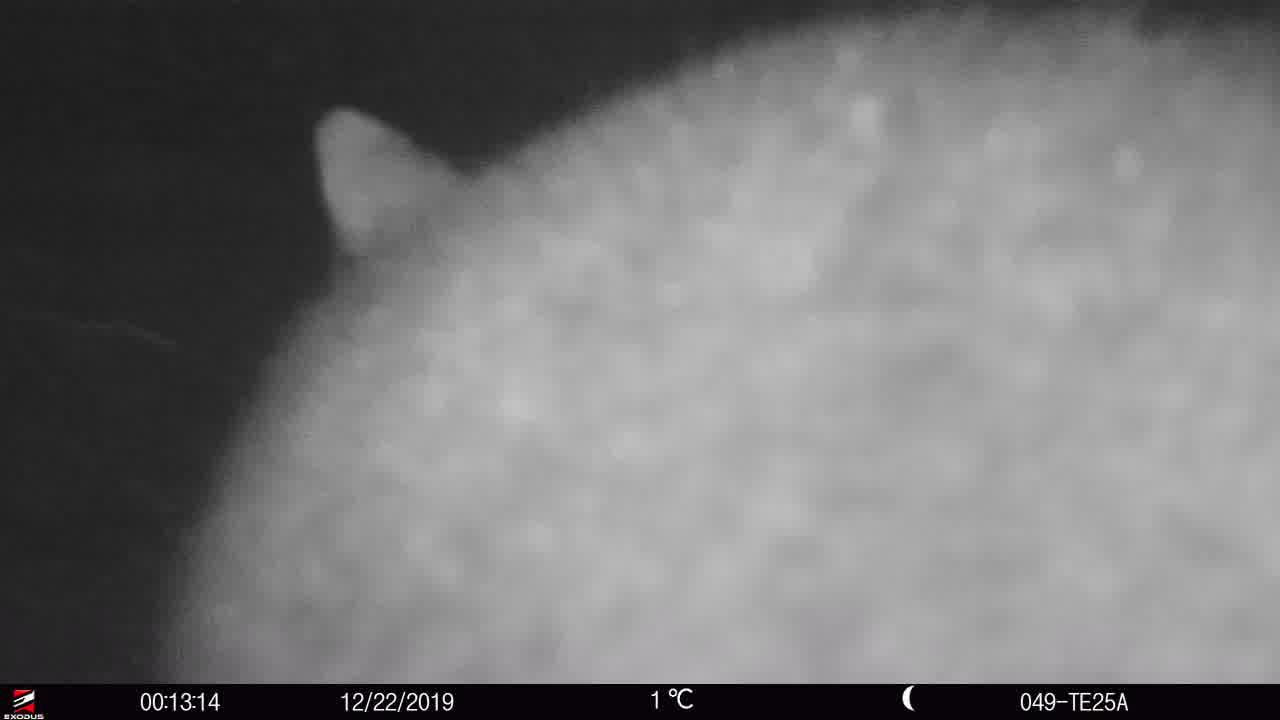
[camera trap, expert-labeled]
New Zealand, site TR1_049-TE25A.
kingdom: Animalia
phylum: Chordata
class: Mammalia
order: Diprotodontia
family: Phalangeridae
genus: Trichosurus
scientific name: Trichosurus vulpecula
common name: common brushtail possum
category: possum